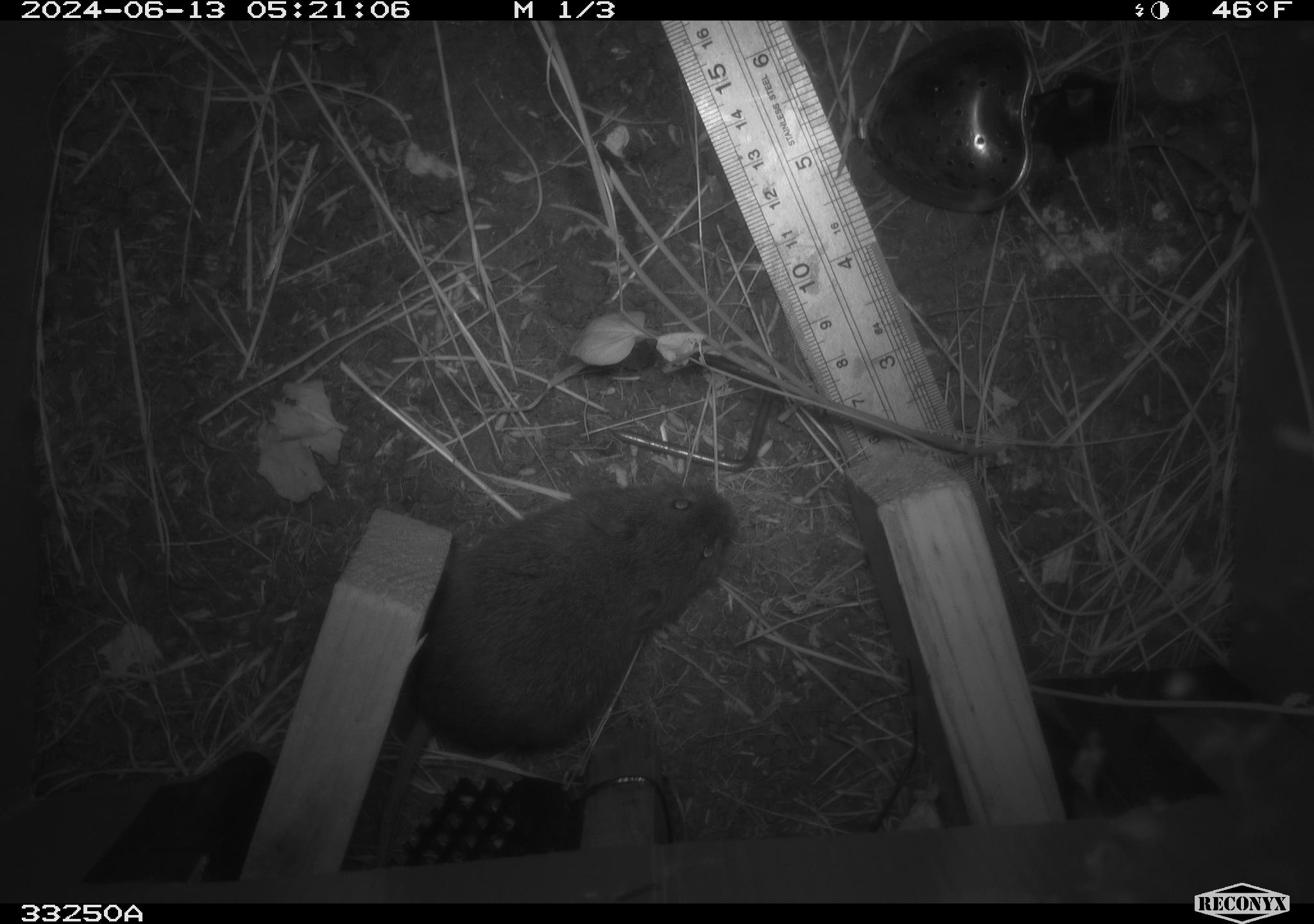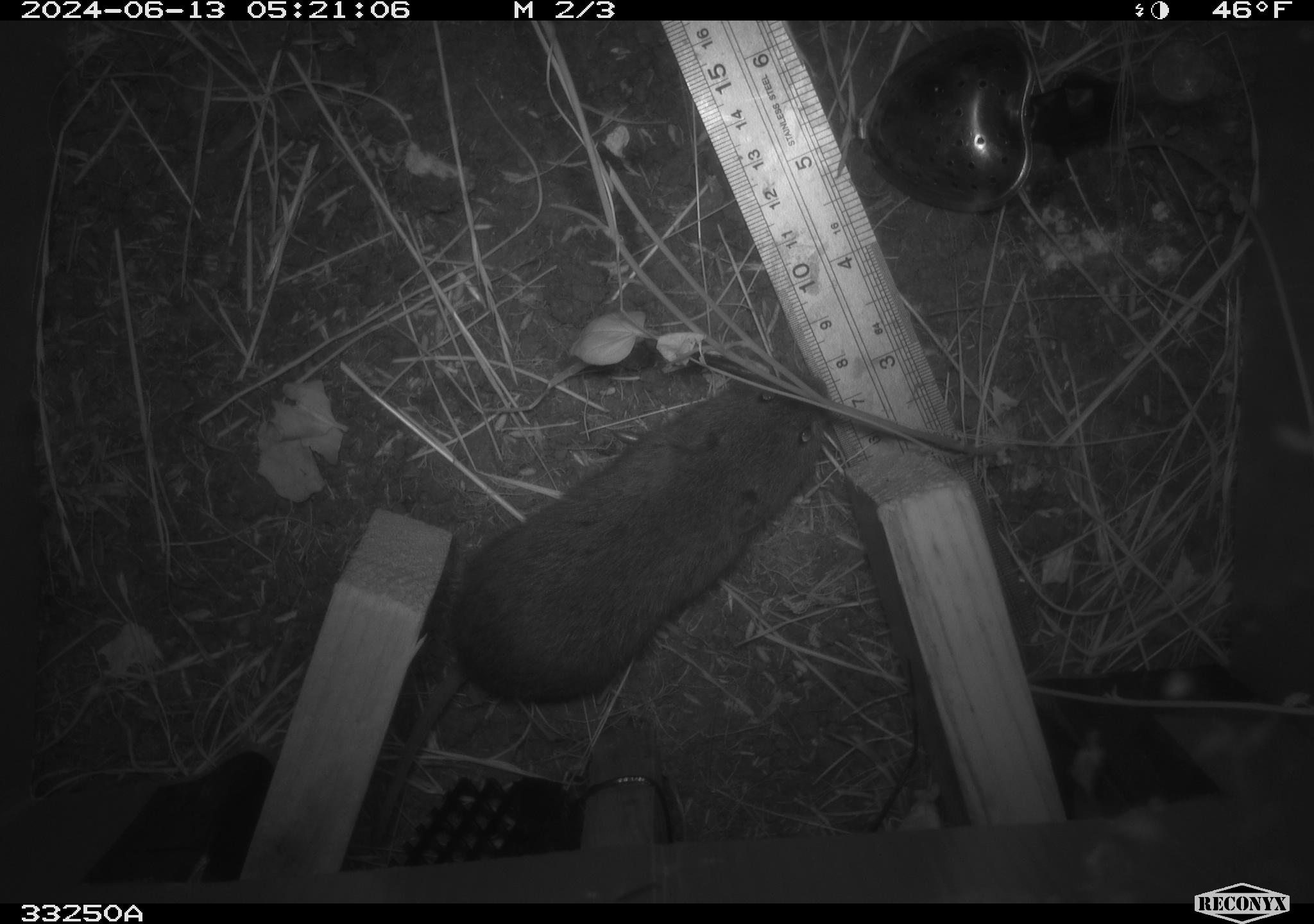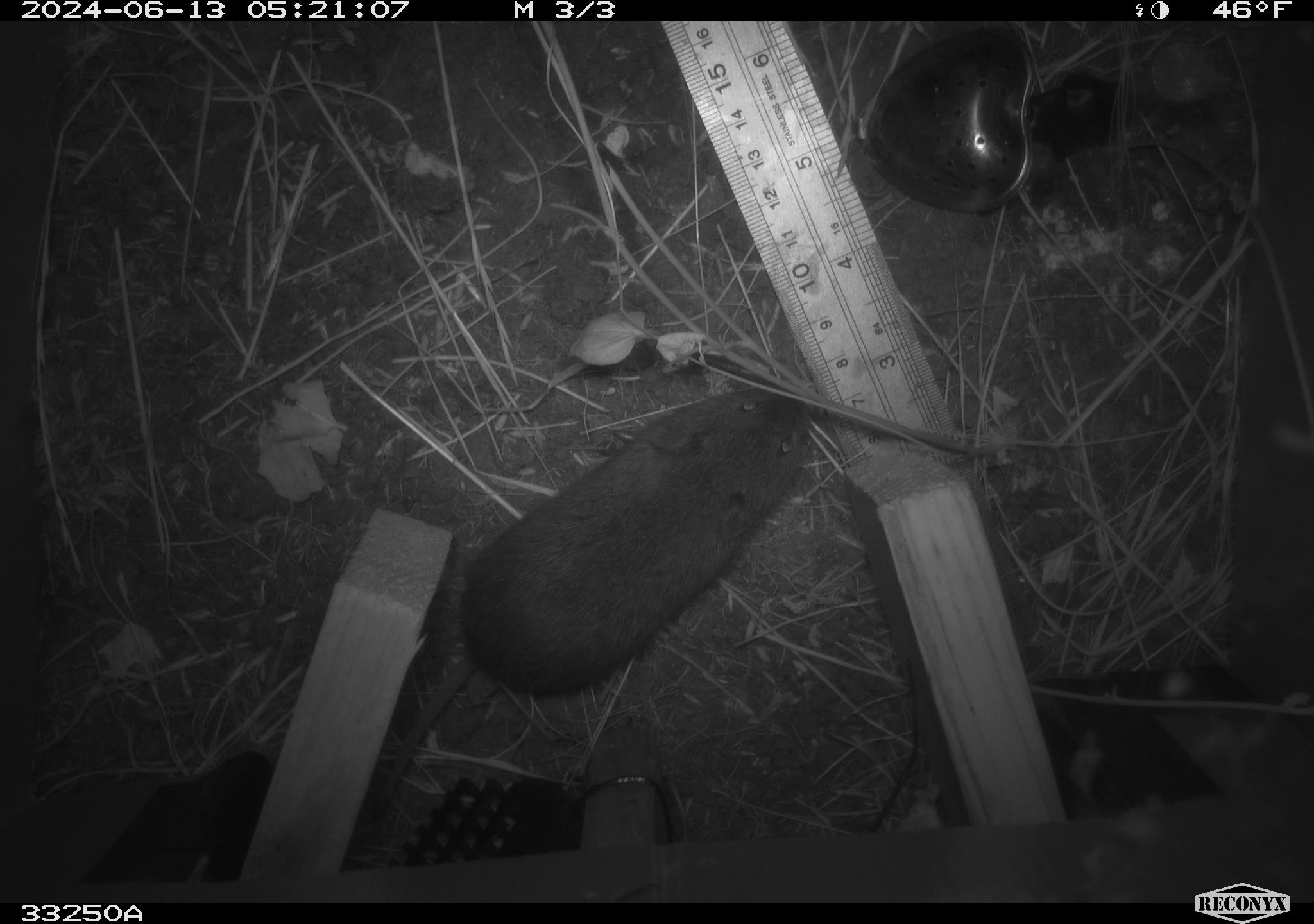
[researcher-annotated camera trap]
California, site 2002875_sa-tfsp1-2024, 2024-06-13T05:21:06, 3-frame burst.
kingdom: Animalia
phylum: Chordata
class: Mammalia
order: Rodentia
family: Cricetidae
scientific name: Arvicolinae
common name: voles, lemmings, and muskrats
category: arvicolinae subfamily